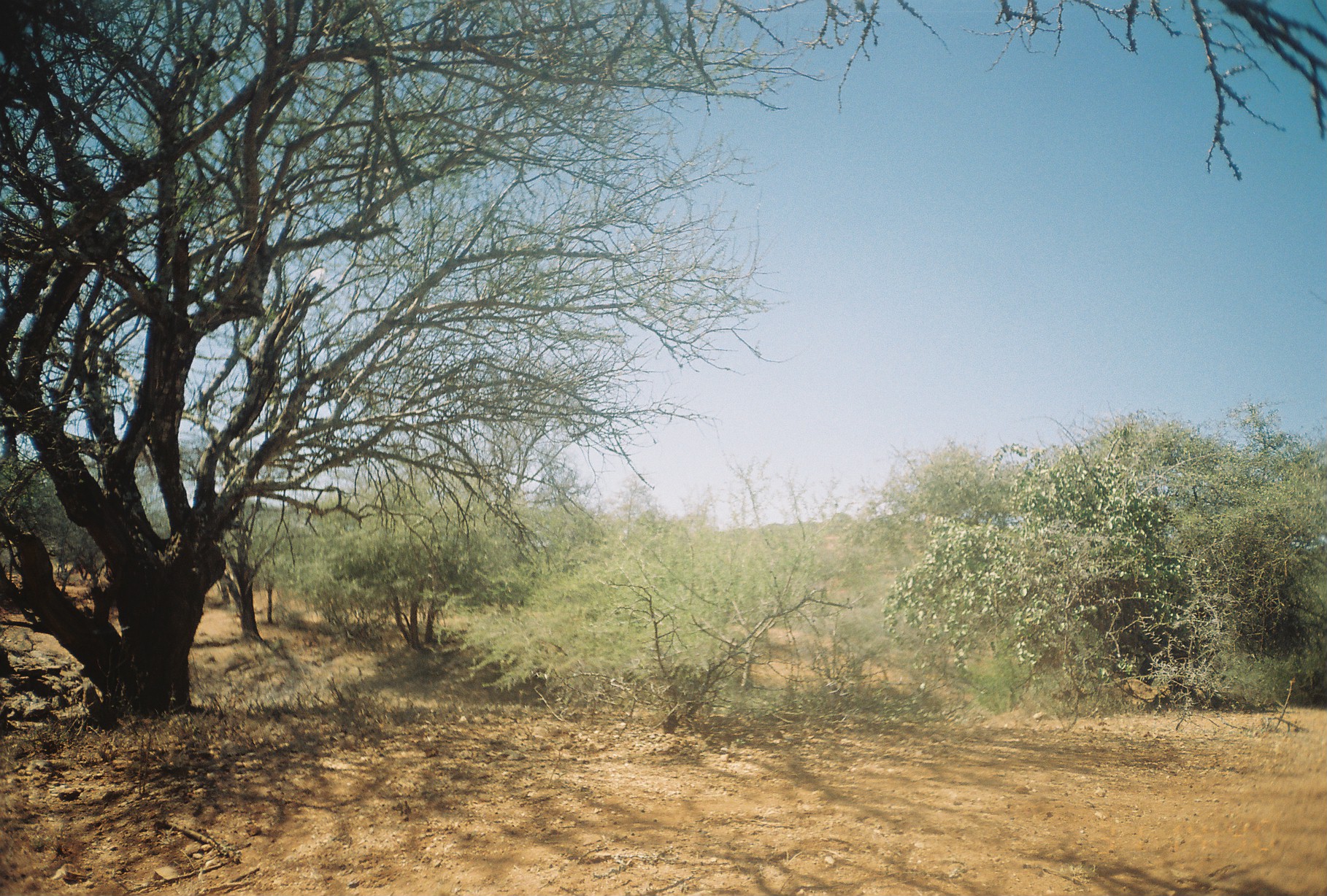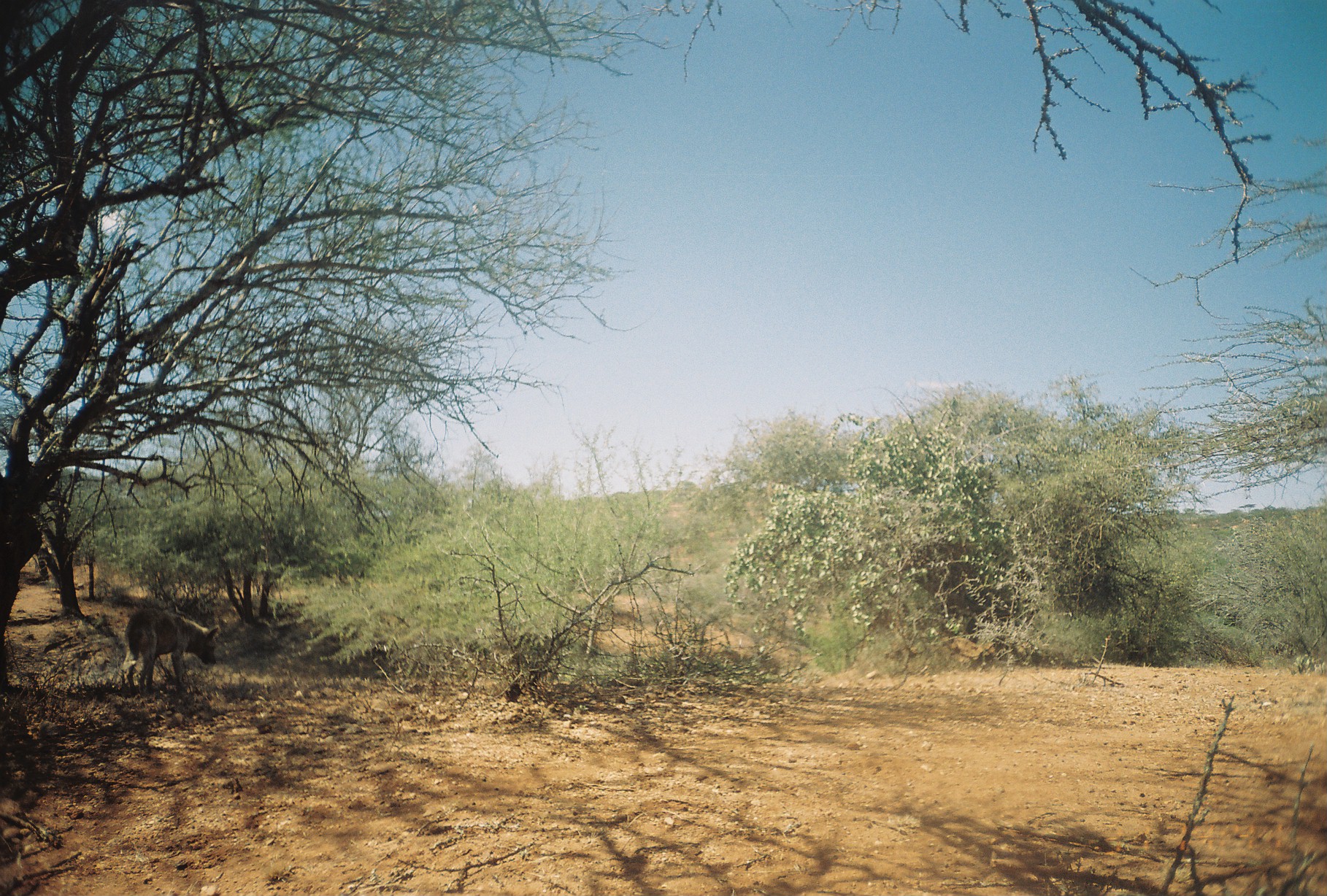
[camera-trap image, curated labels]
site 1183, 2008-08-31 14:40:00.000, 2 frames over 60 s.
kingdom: Animalia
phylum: Chordata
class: Mammalia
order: Carnivora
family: Canidae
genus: Canis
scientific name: Canis familiaris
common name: domestic dog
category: canis lupus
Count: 1.